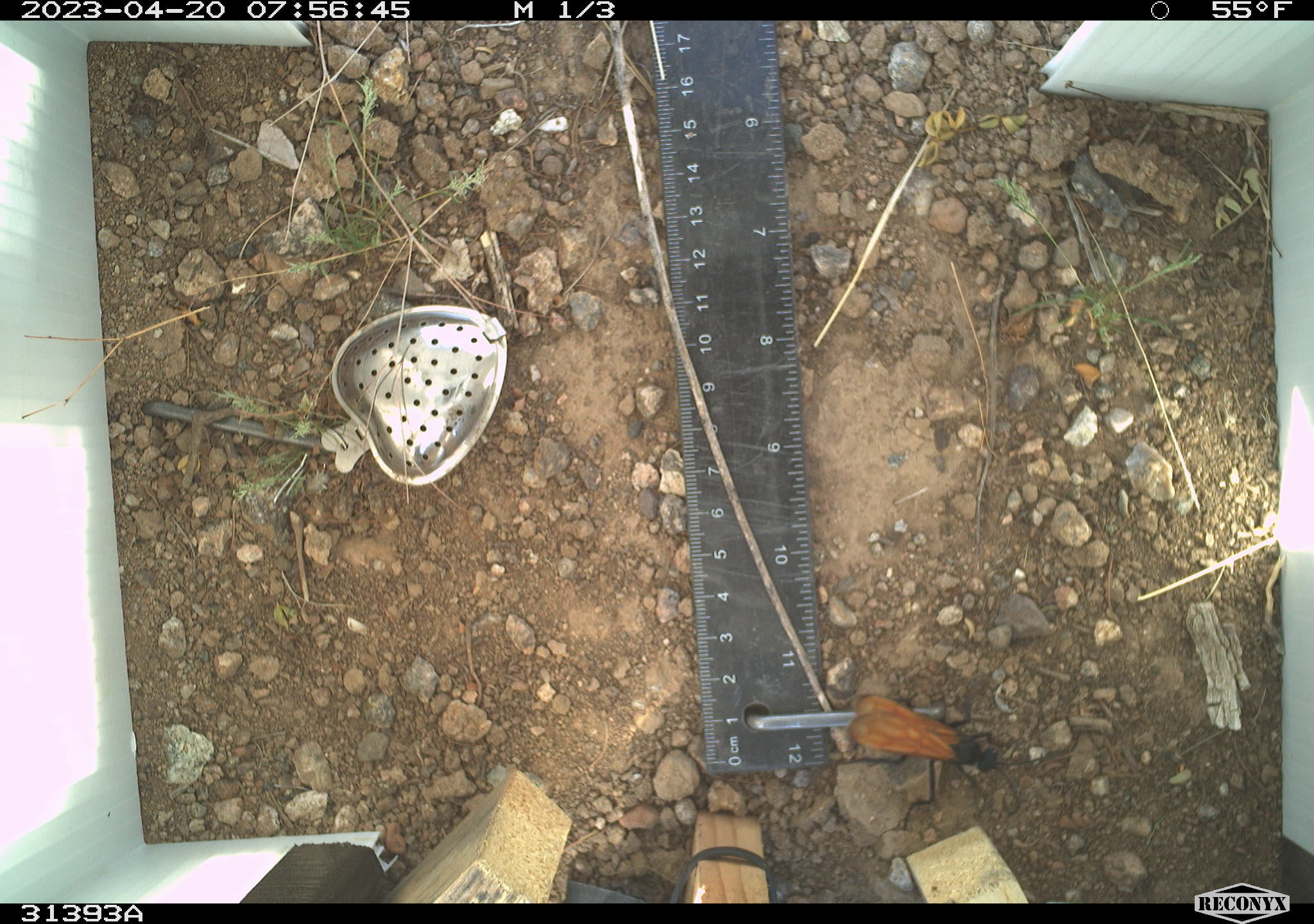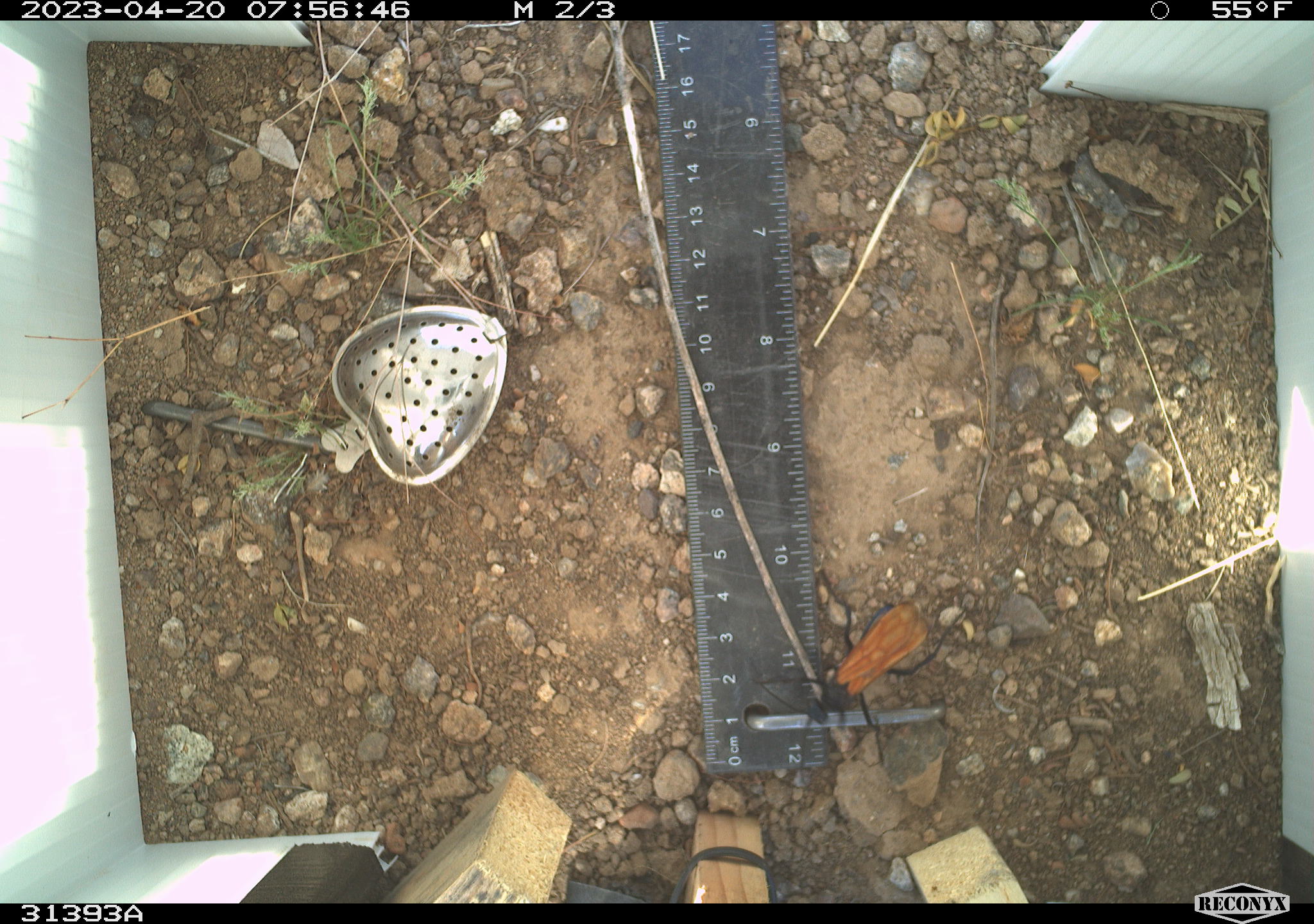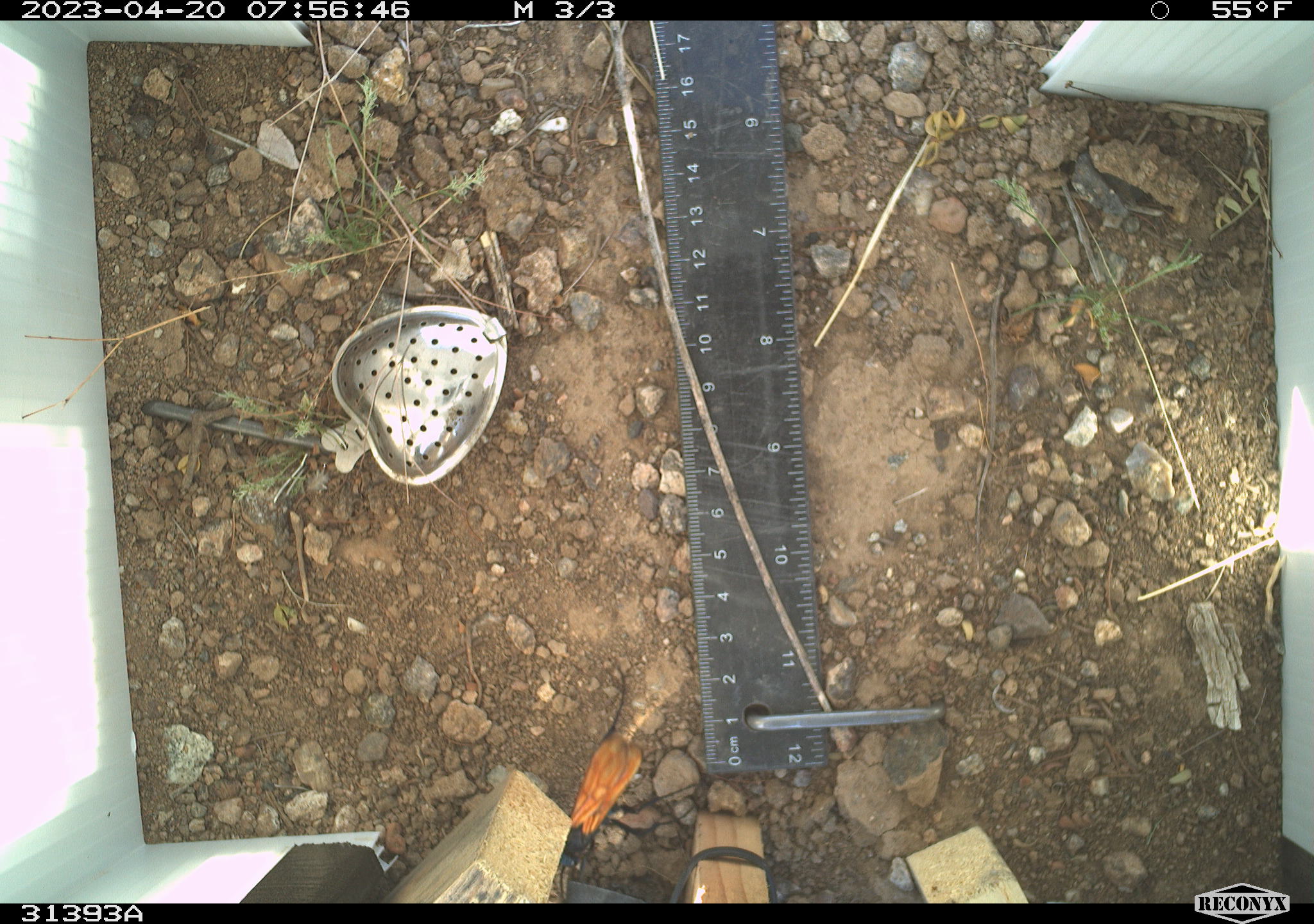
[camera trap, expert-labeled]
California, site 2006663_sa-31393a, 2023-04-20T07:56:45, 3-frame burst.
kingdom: Animalia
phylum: Arthropoda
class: Insecta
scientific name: Insecta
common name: insect